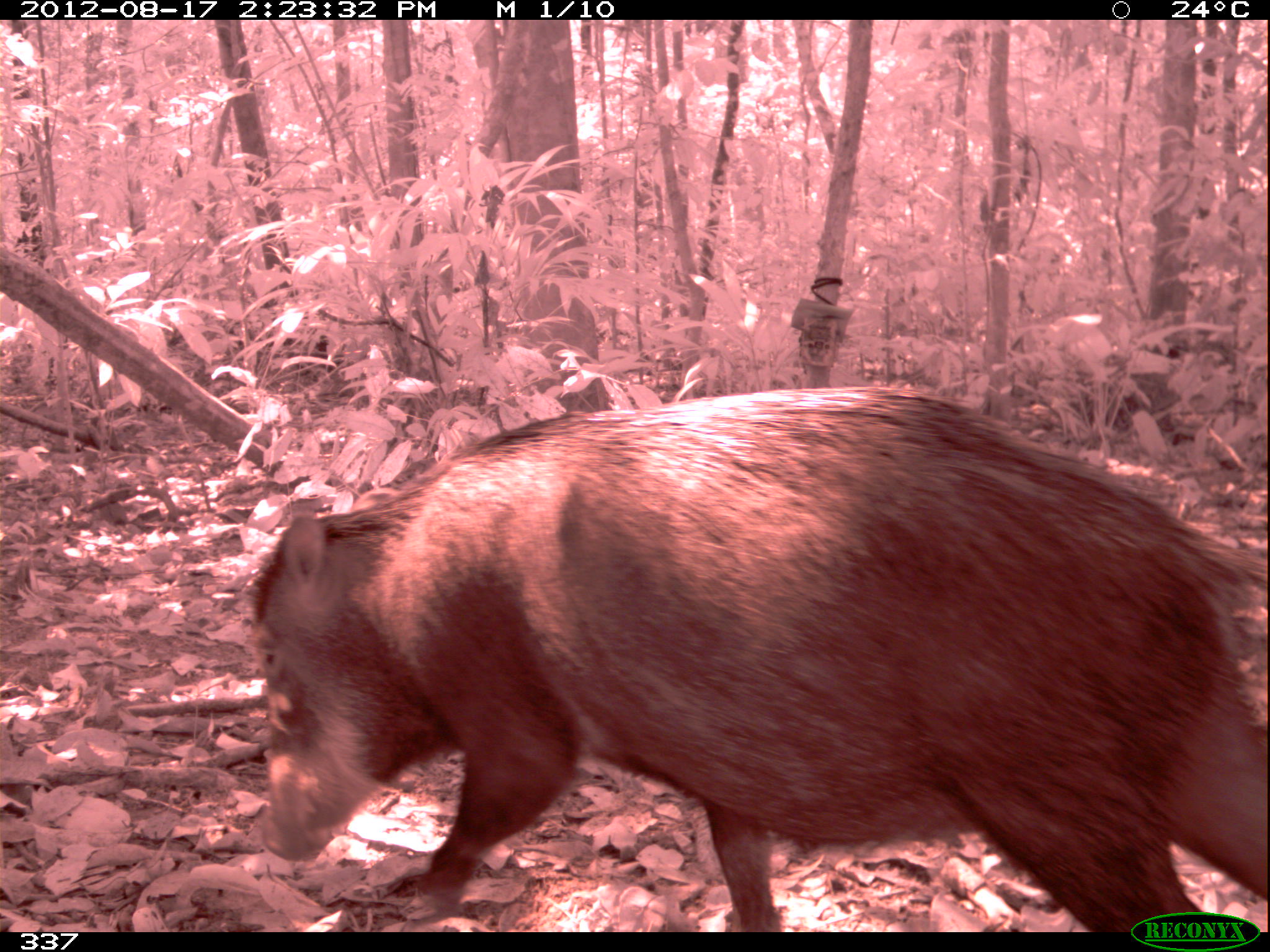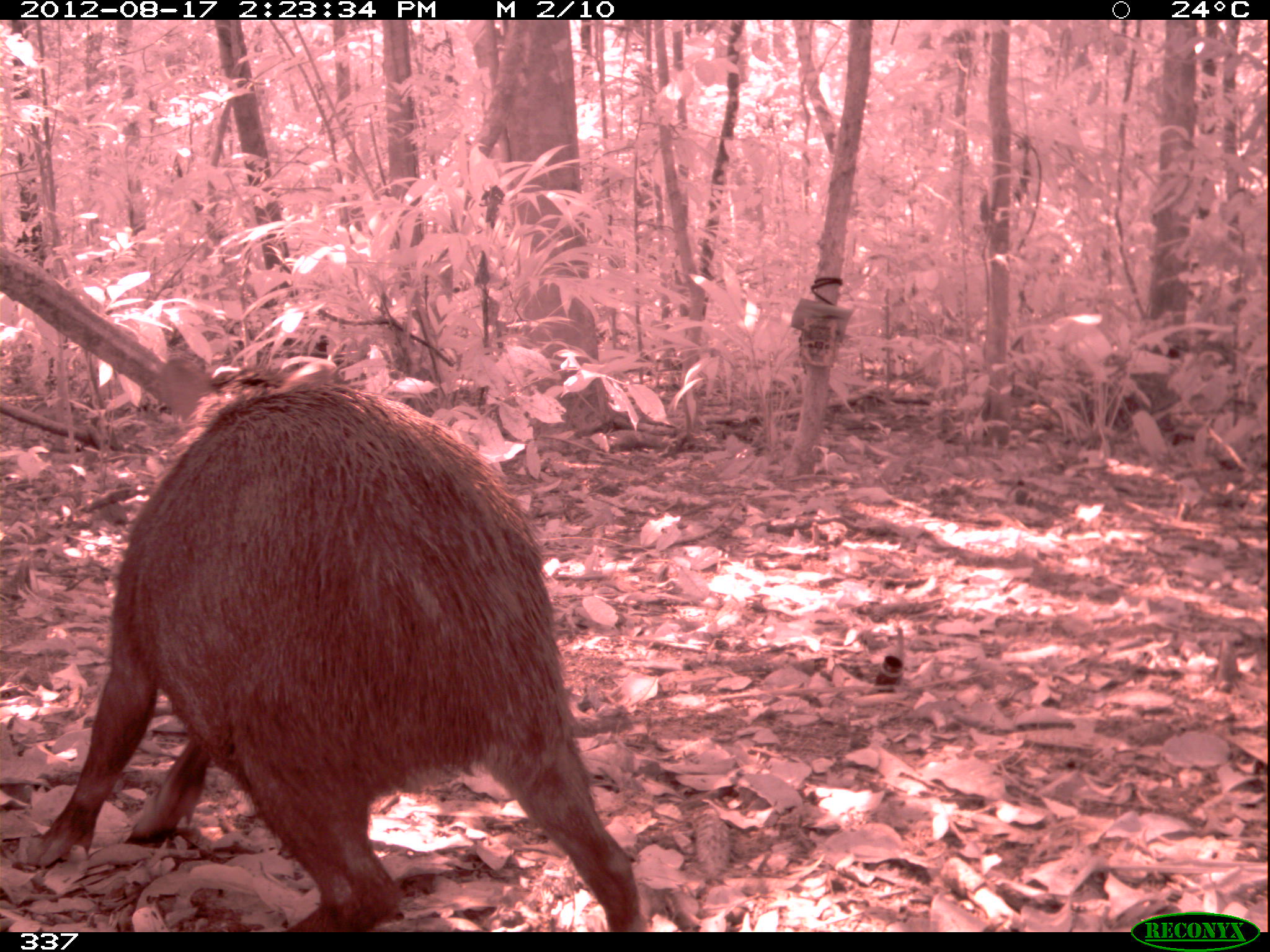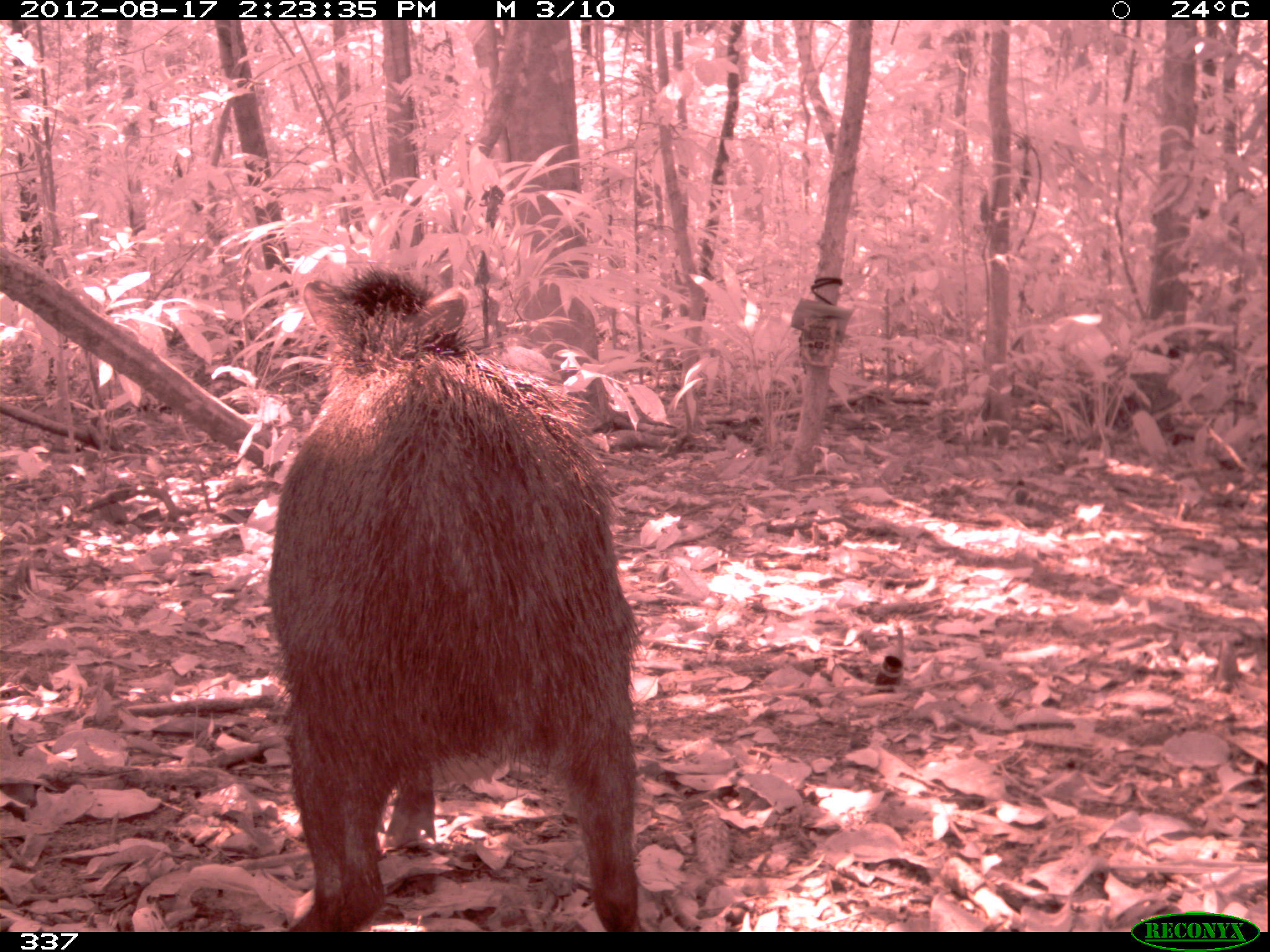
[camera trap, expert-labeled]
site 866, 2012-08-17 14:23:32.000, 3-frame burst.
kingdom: Animalia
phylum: Chordata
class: Mammalia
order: Artiodactyla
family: Tayassuidae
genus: Tayassu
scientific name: Tayassu pecari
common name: white-lipped peccary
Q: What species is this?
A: Tayassu pecari (white-lipped peccary).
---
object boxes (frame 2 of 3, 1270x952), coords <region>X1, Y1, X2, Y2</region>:
tayassu pecari: <region>25, 354, 645, 931</region>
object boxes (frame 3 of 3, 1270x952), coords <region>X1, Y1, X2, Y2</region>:
tayassu pecari: <region>266, 259, 640, 927</region>